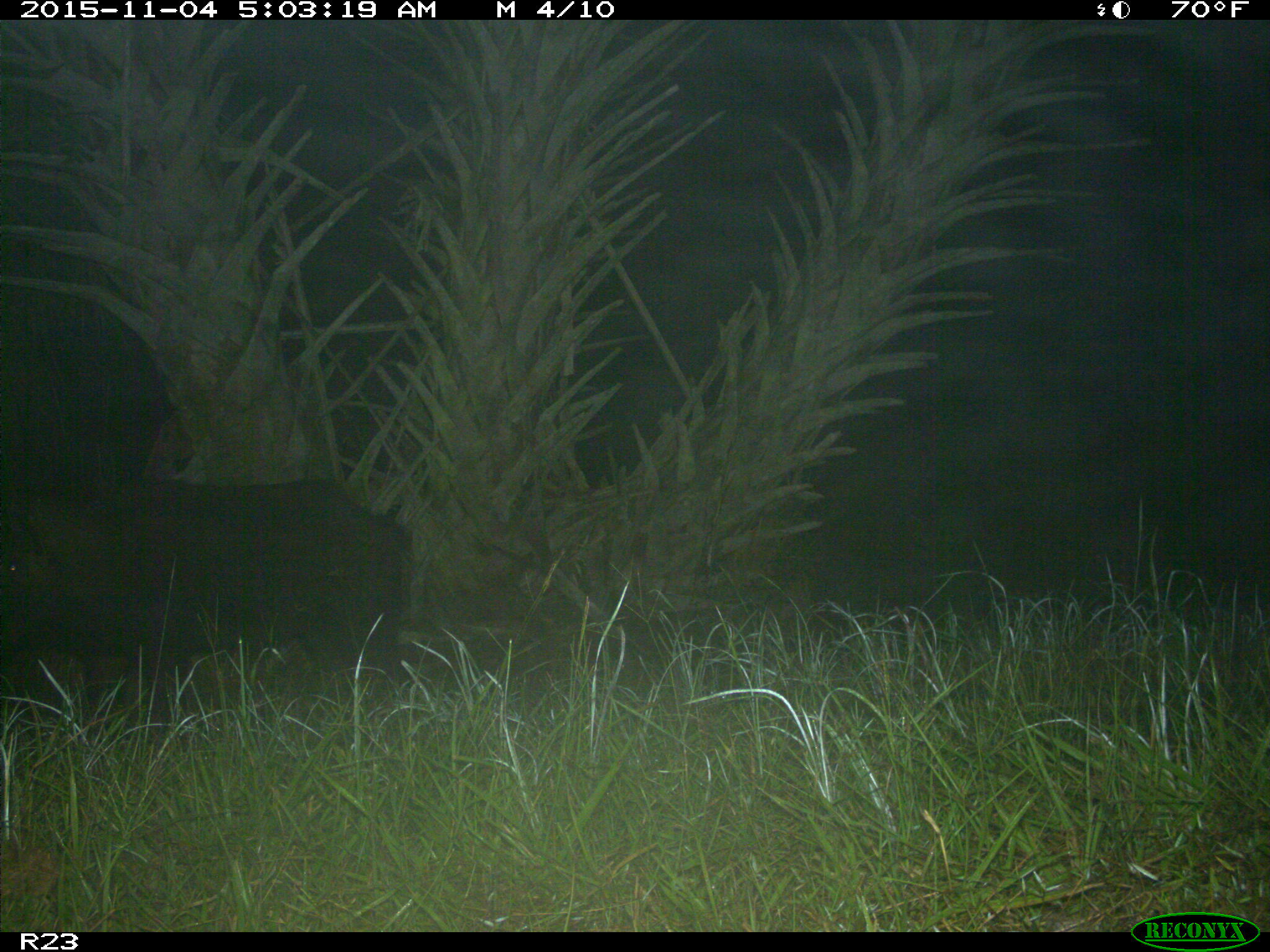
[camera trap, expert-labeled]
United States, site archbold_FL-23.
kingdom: Animalia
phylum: Chordata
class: Mammalia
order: Artiodactyla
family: Suidae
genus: Sus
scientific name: Sus scrofa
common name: wild boar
Sus scrofa (wild boar).